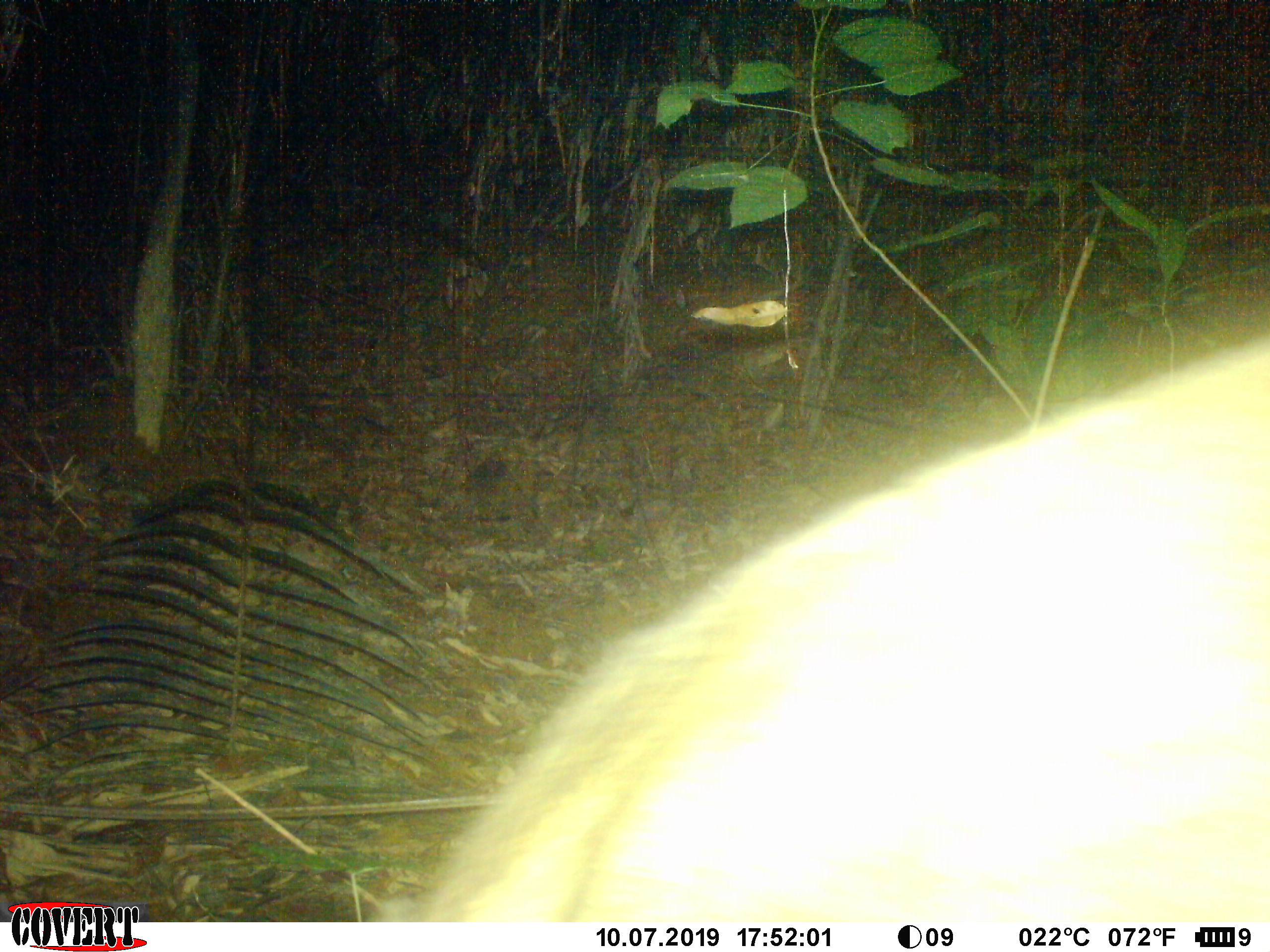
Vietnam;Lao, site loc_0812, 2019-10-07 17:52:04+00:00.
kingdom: Animalia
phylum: Chordata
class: Mammalia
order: Artiodactyla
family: Suidae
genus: Sus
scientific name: Sus scrofa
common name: eurasian wild pig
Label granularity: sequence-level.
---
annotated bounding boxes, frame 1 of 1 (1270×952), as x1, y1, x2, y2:
eurasian wild pig: 361, 315, 1270, 922